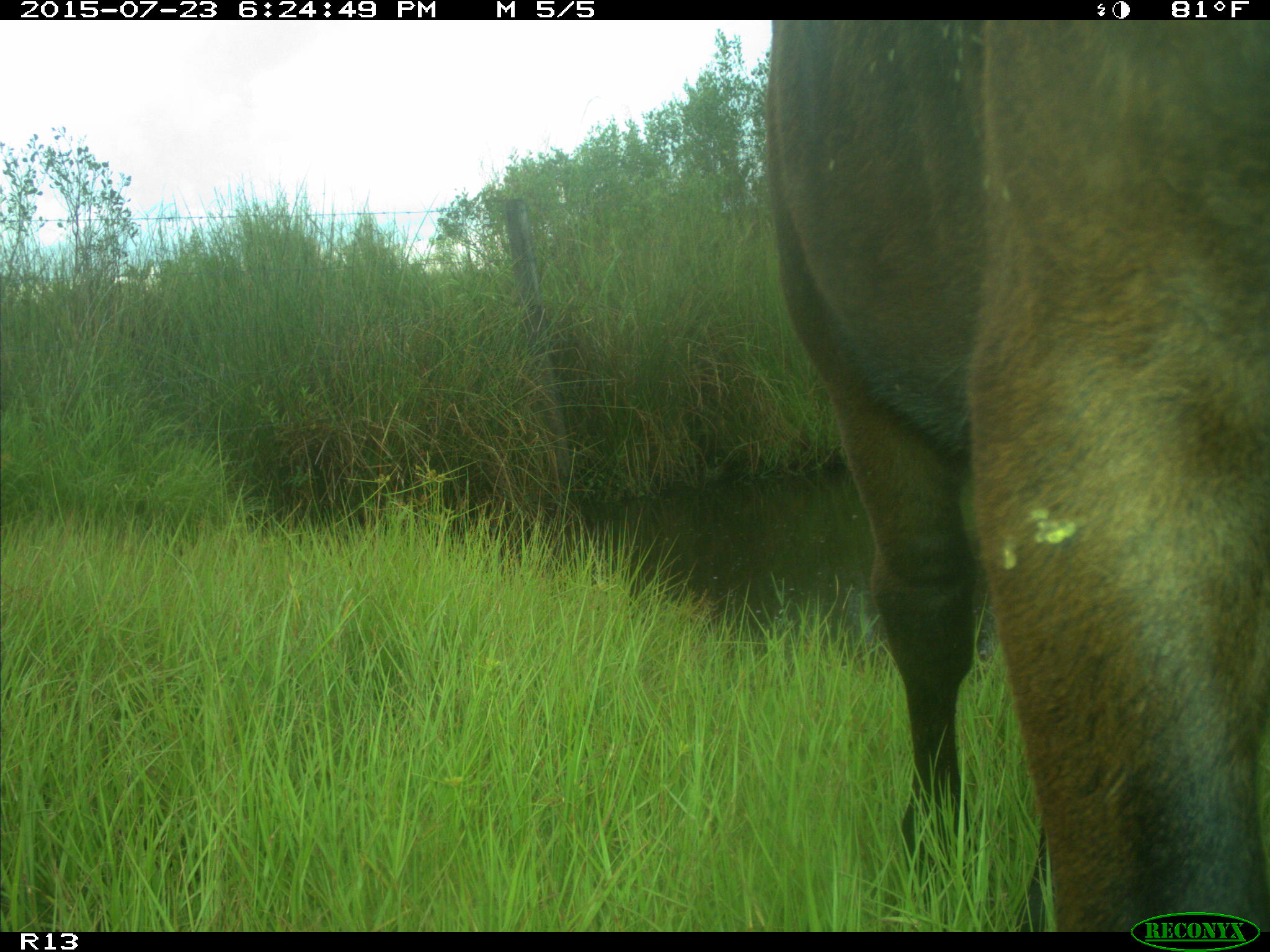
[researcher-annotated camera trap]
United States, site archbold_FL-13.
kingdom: Animalia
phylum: Chordata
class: Mammalia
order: Artiodactyla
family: Bovidae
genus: Bos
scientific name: Bos taurus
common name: domestic cow